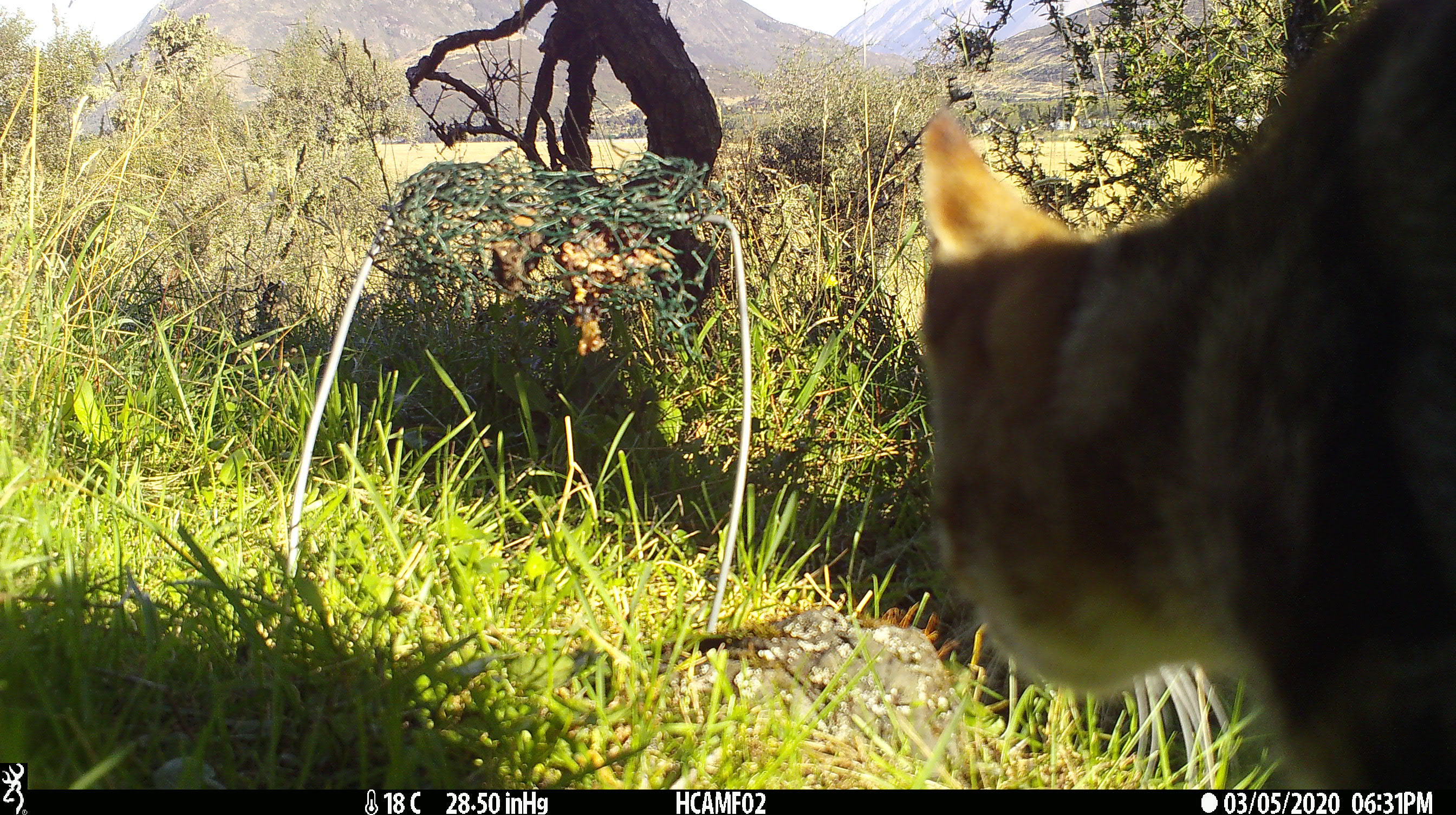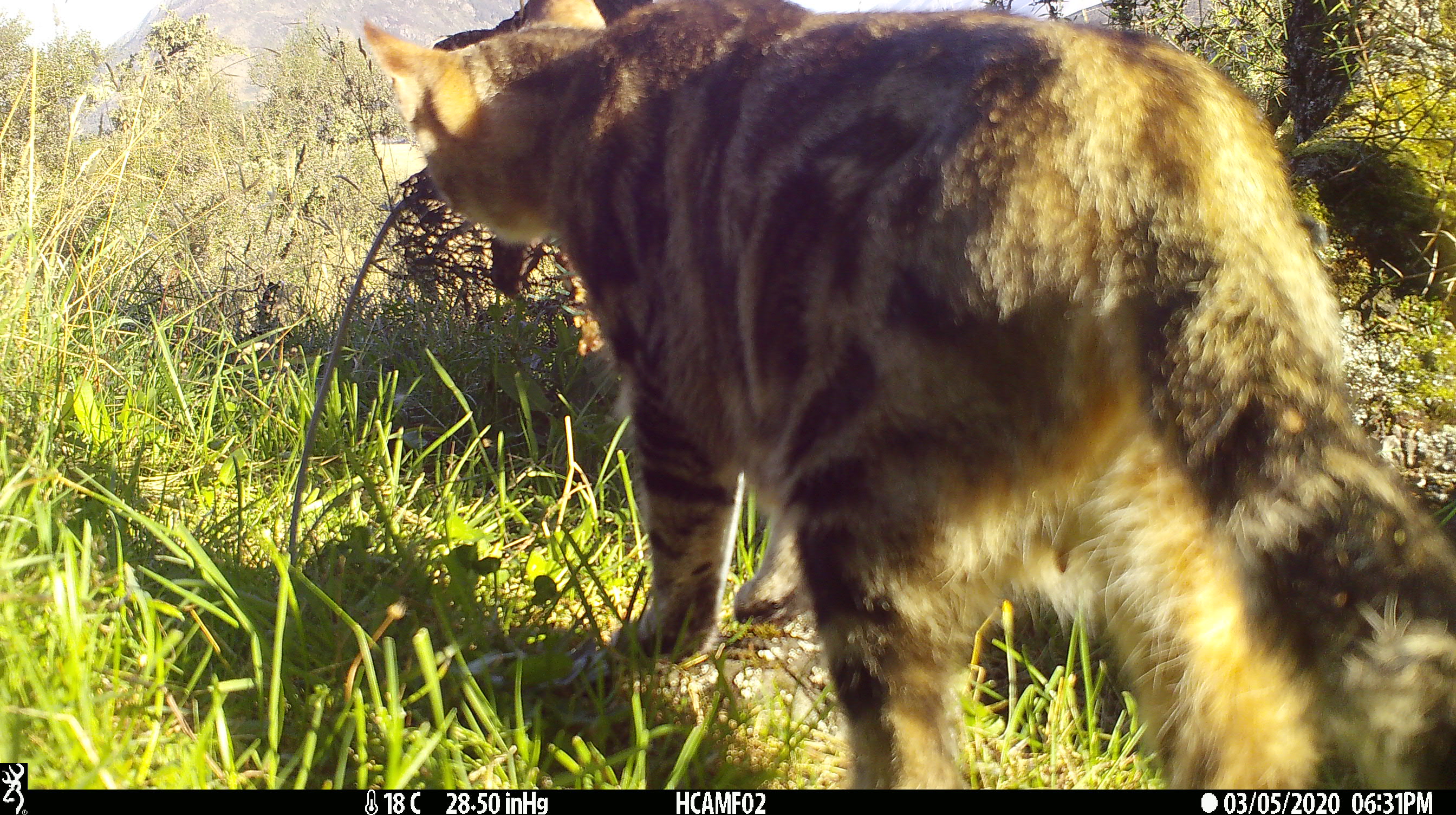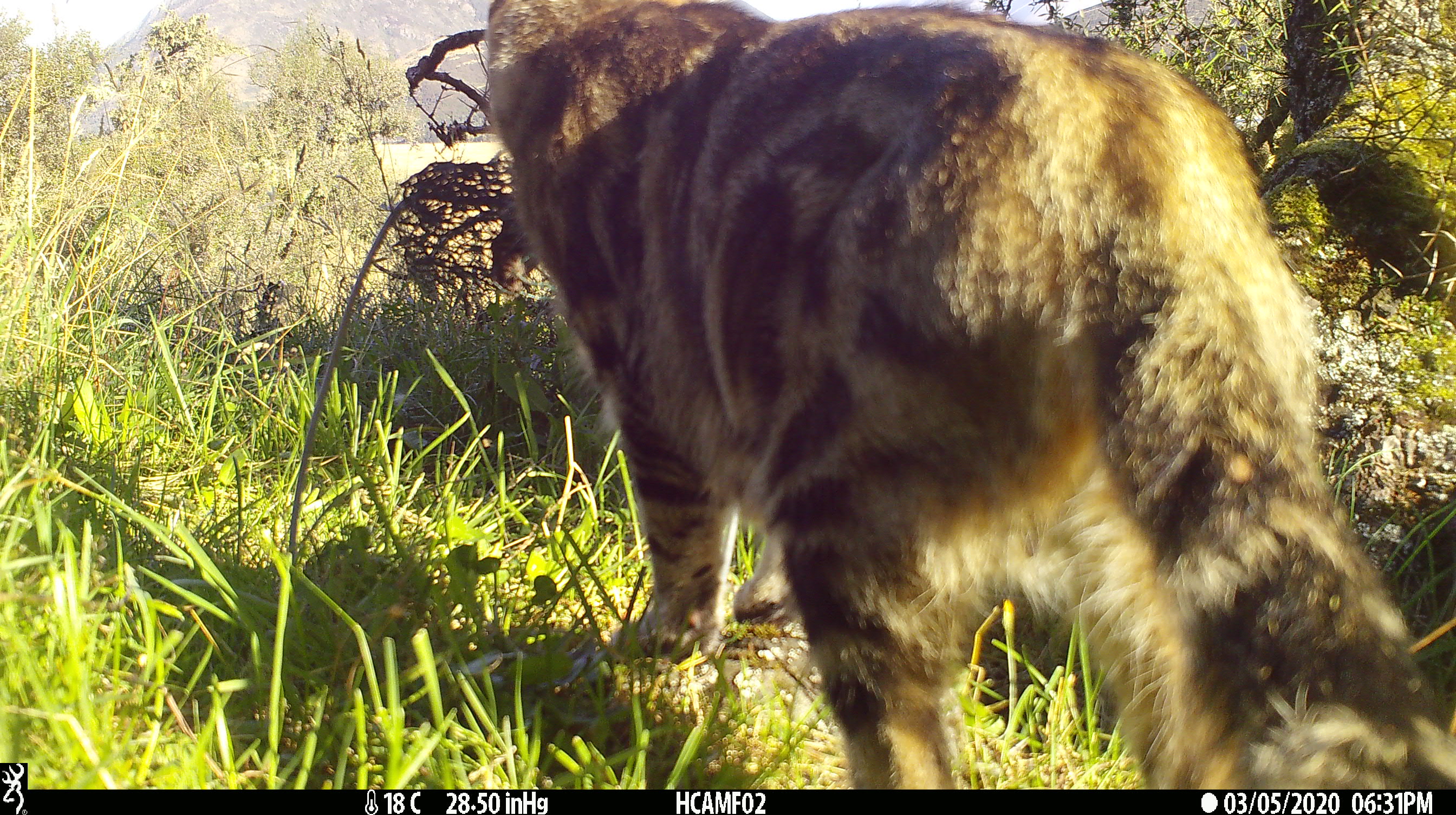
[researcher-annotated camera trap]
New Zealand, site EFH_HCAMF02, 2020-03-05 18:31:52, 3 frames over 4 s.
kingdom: Animalia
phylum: Chordata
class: Mammalia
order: Carnivora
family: Felidae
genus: Felis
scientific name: Felis catus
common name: domestic cat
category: cat